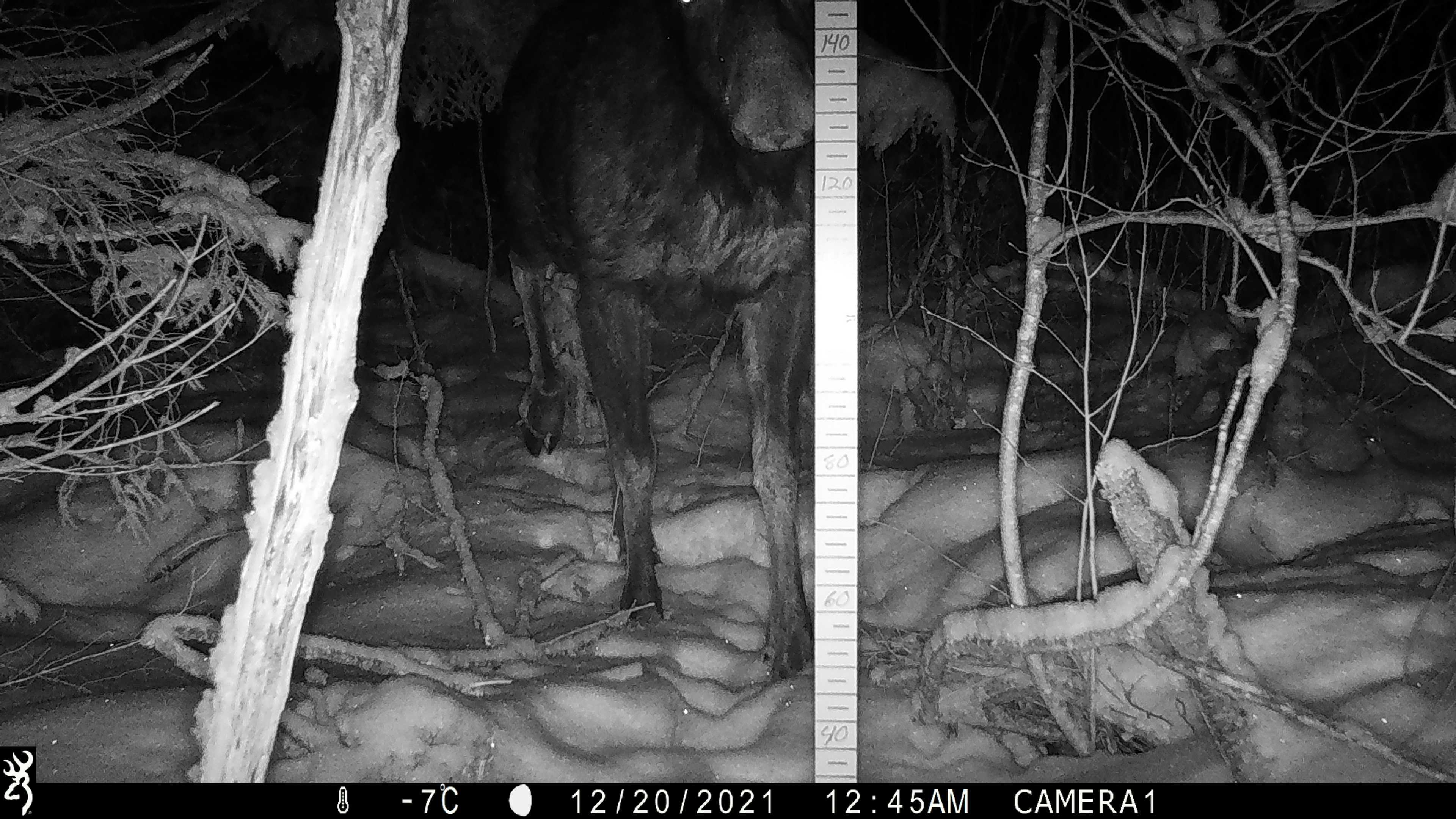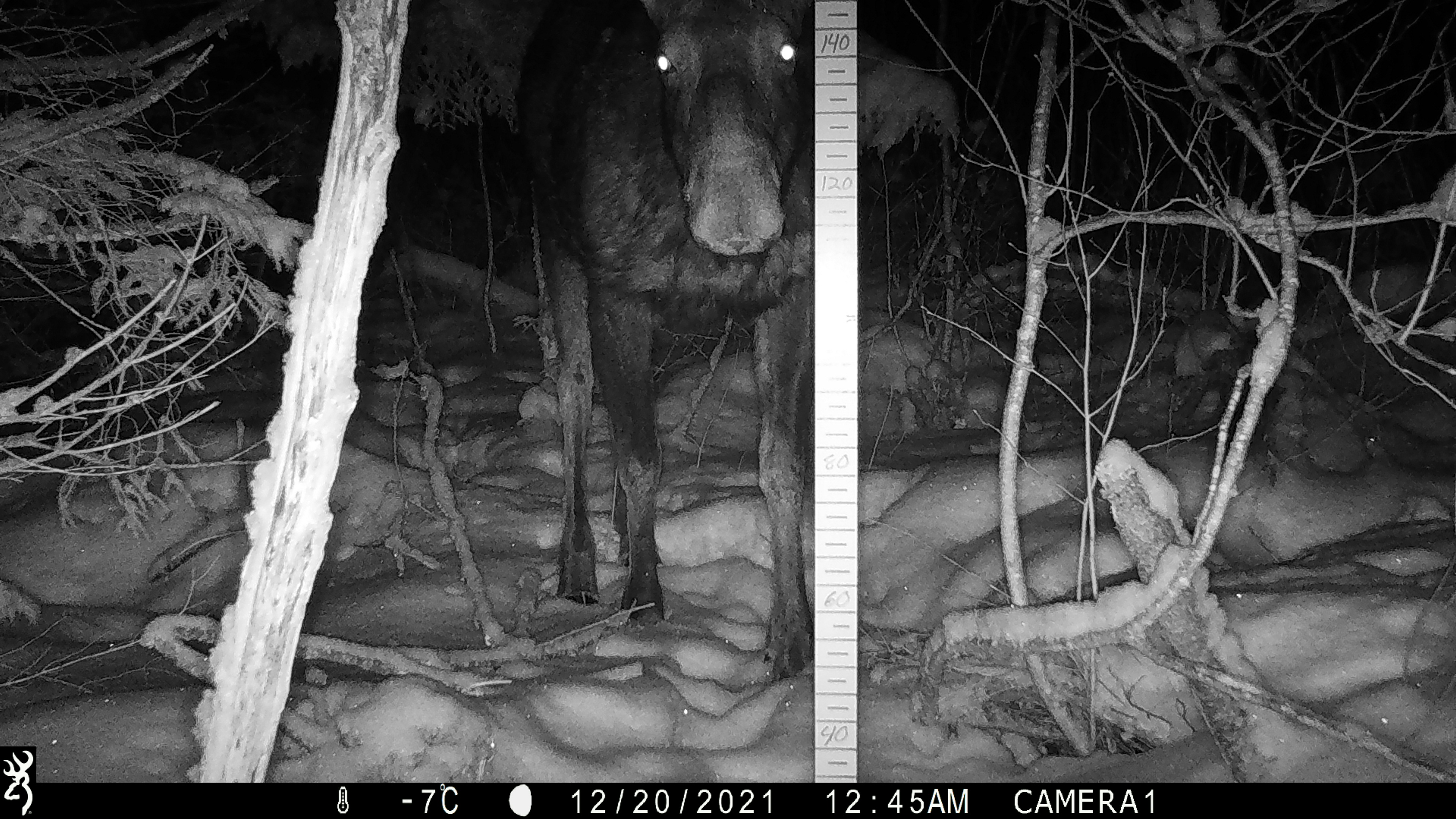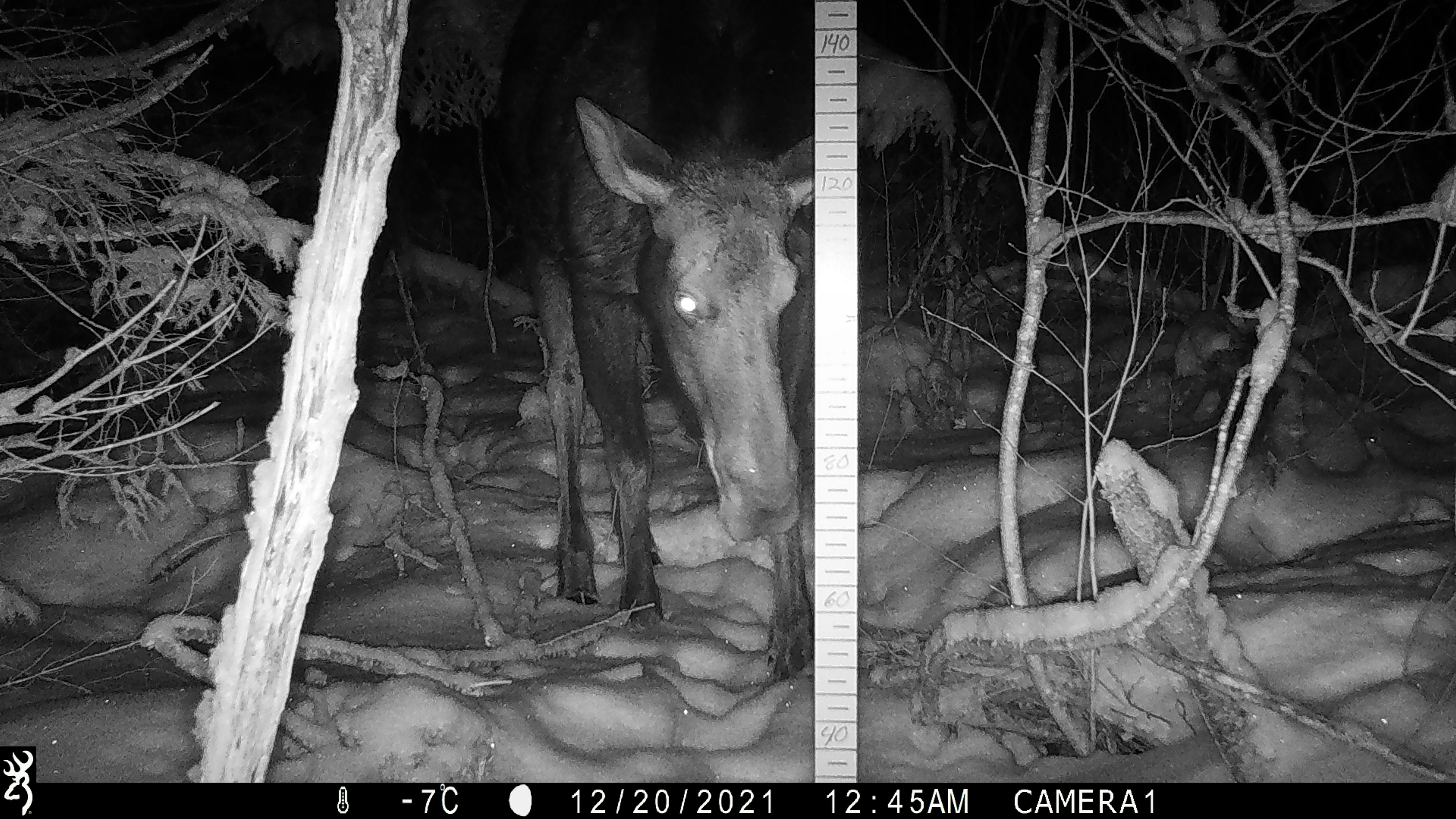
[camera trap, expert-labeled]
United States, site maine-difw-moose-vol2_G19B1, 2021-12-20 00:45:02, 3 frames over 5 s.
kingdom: Animalia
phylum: Chordata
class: Mammalia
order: Artiodactyla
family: Cervidae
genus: Alces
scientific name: Alces alces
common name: moose